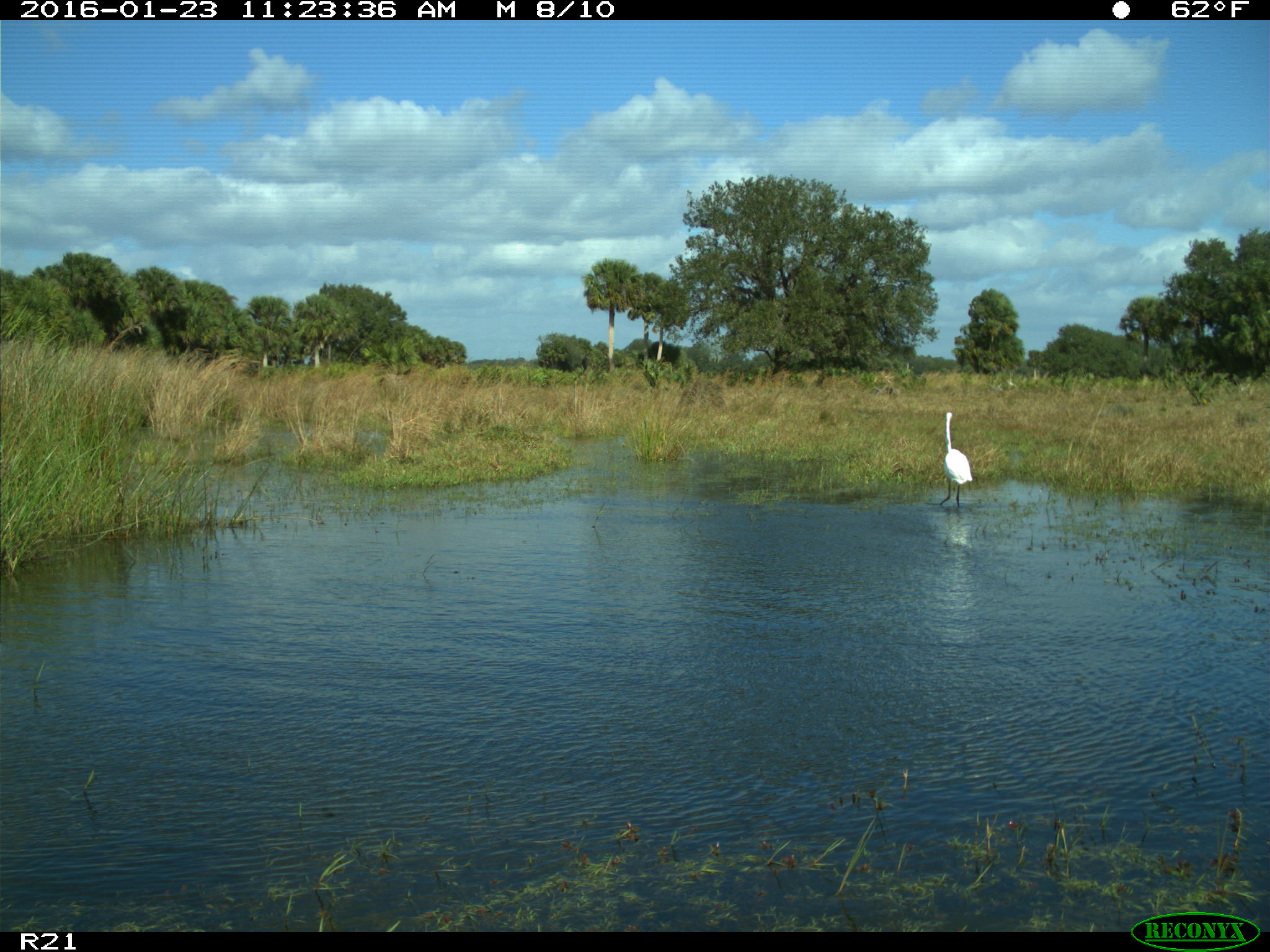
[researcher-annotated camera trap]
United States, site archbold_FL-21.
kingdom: Animalia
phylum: Chordata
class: Aves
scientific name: Aves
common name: birds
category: unidentified bird